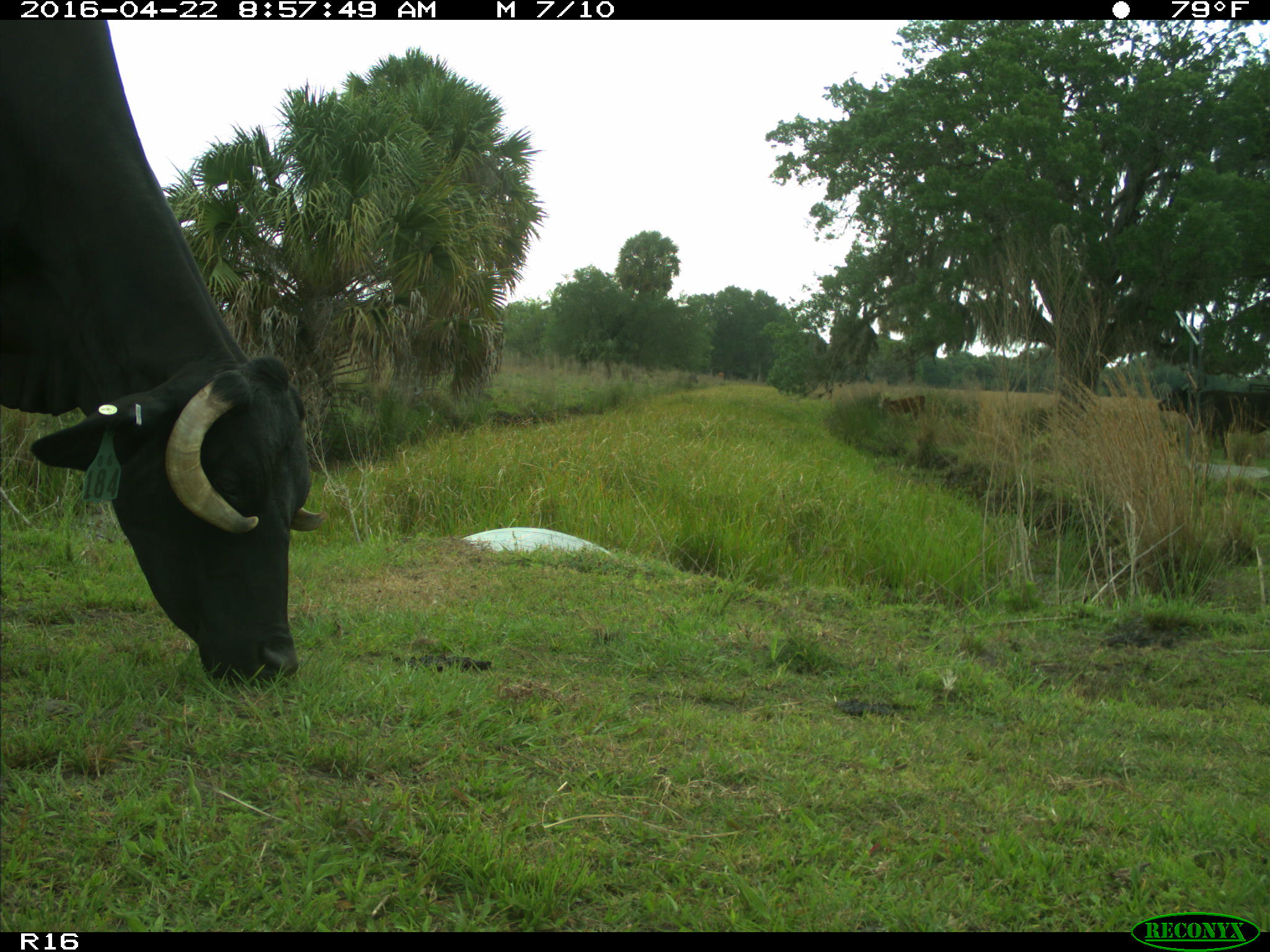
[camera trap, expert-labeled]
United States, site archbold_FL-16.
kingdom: Animalia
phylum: Chordata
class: Mammalia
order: Artiodactyla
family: Bovidae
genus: Bos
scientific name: Bos taurus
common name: domestic cow